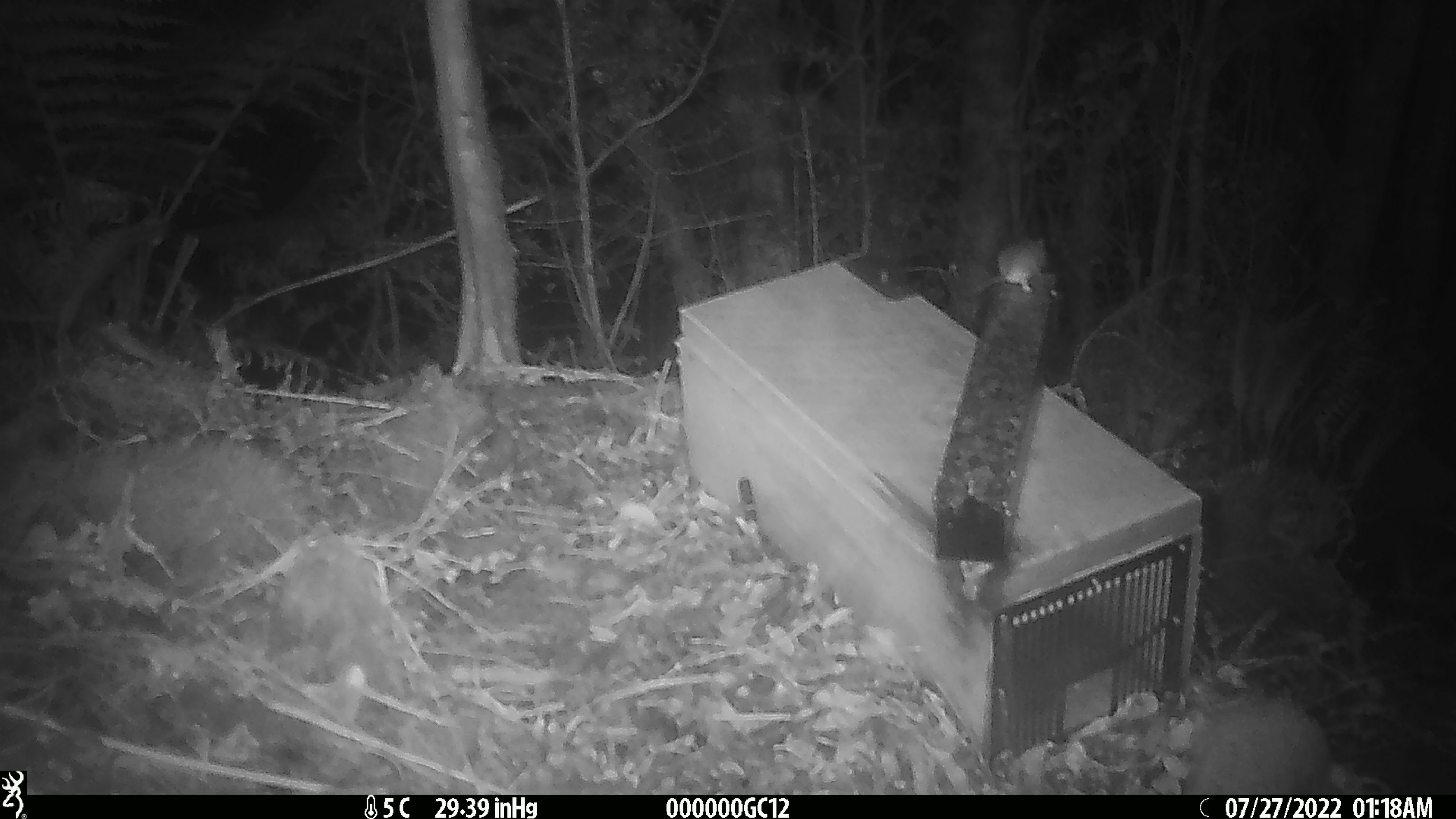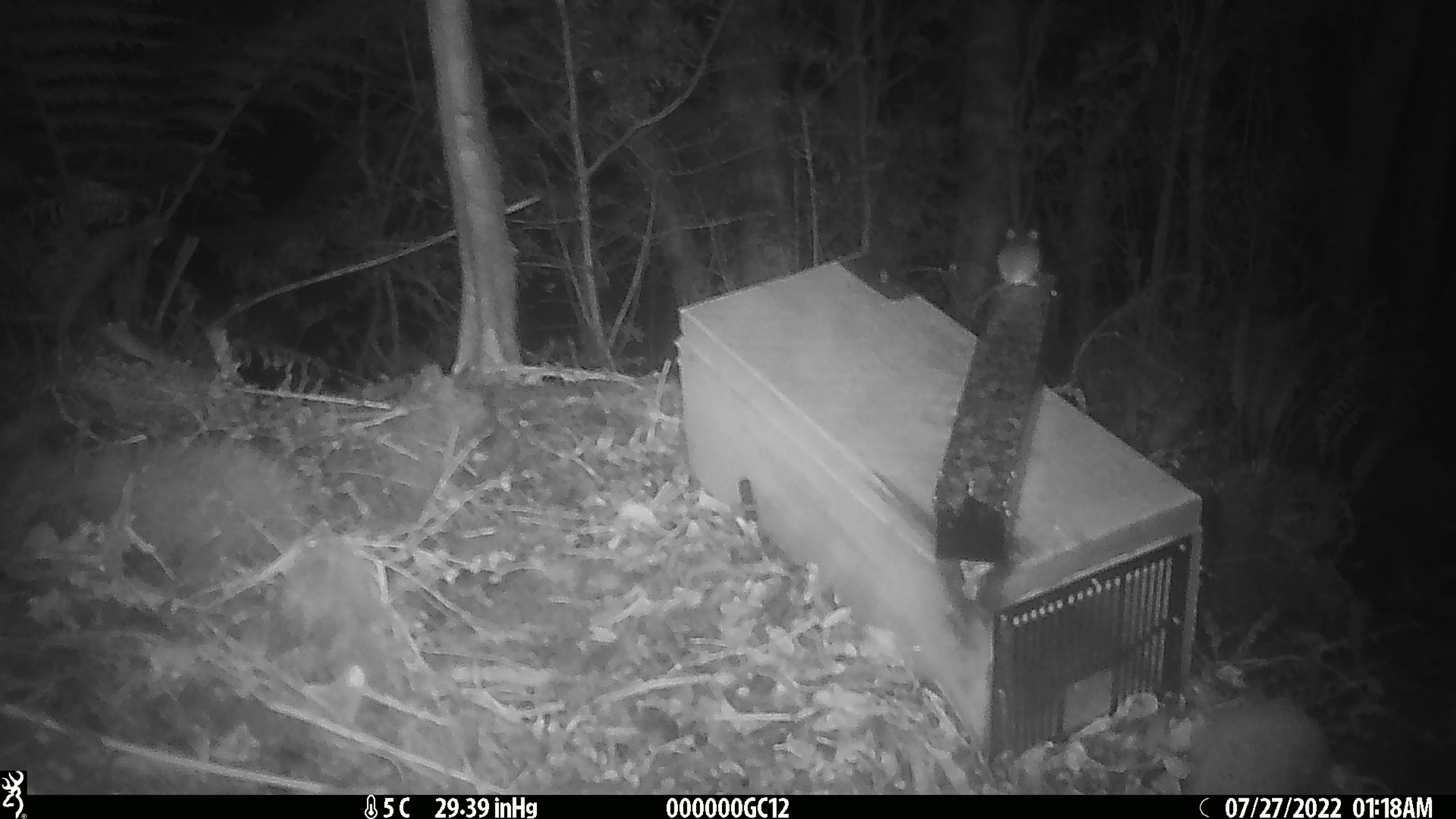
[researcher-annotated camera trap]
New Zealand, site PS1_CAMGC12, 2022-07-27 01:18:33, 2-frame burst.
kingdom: Animalia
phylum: Chordata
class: Mammalia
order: Rodentia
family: Muridae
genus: Mus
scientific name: Mus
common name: mouse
Mouse (Mus).